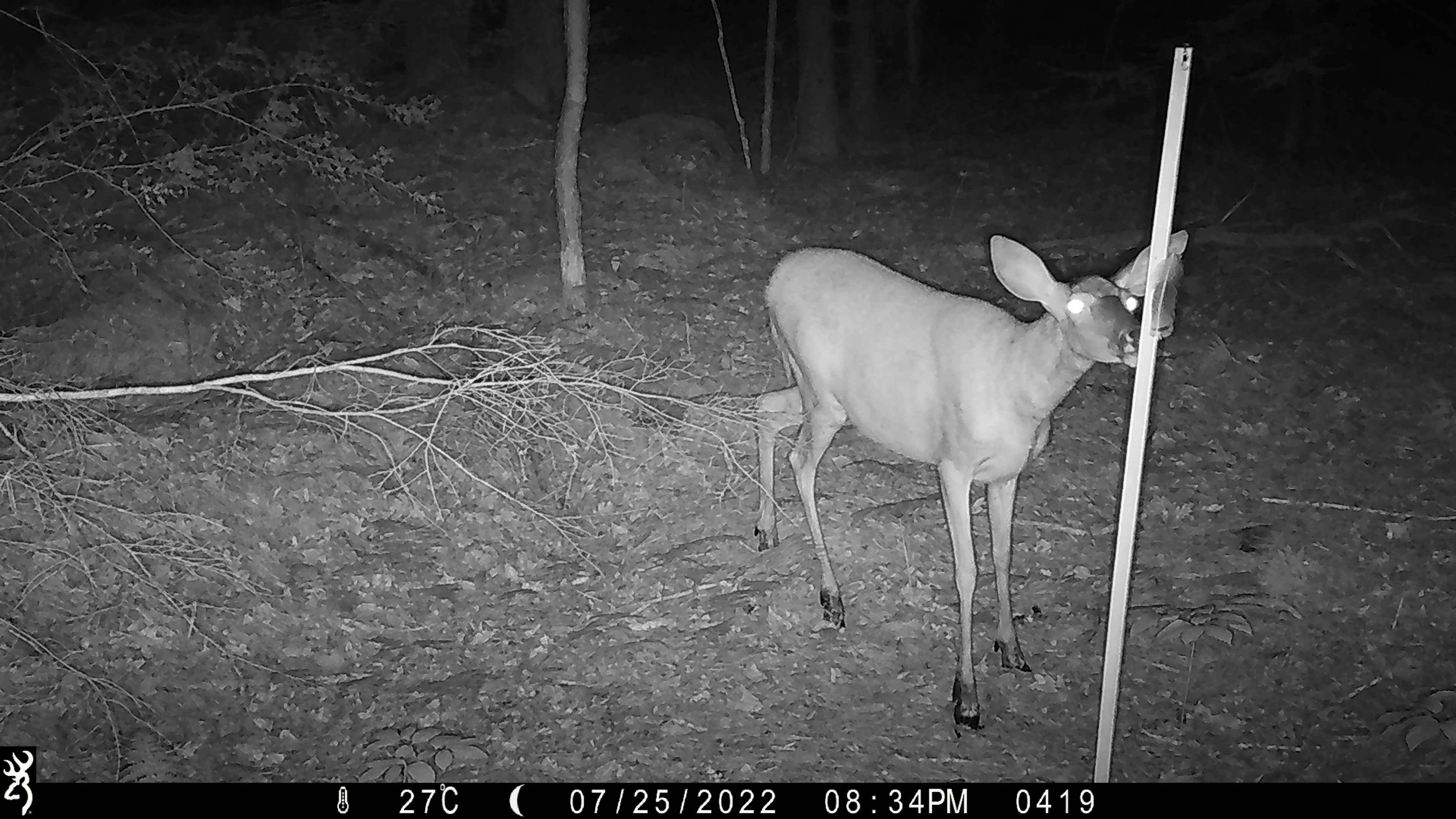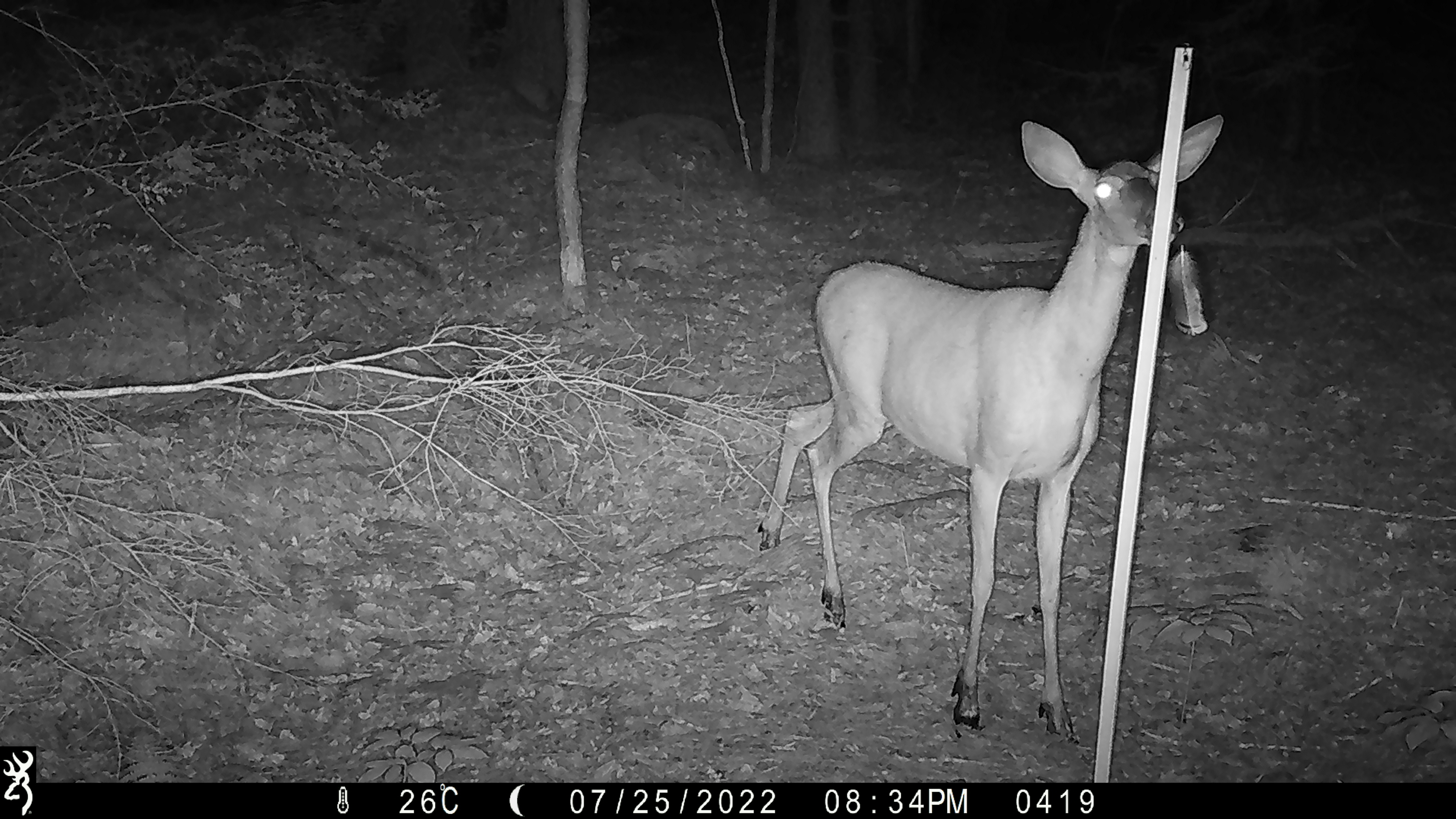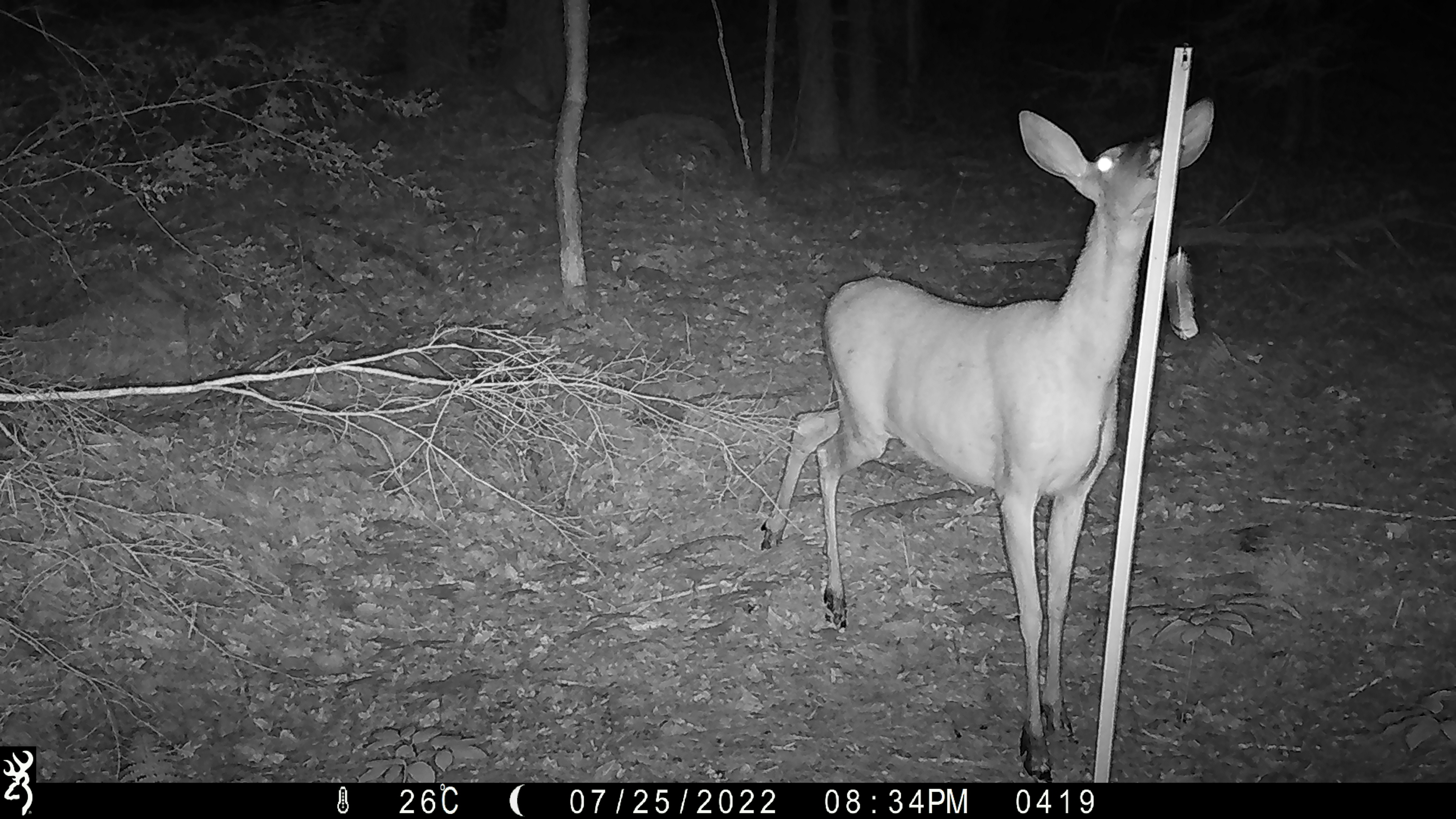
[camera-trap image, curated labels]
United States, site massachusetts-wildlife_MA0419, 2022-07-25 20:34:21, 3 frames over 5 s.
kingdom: Animalia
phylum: Chordata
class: Mammalia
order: Artiodactyla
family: Cervidae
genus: Odocoileus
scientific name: Odocoileus virginianus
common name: white-tailed deer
White-tailed deer (Odocoileus virginianus).